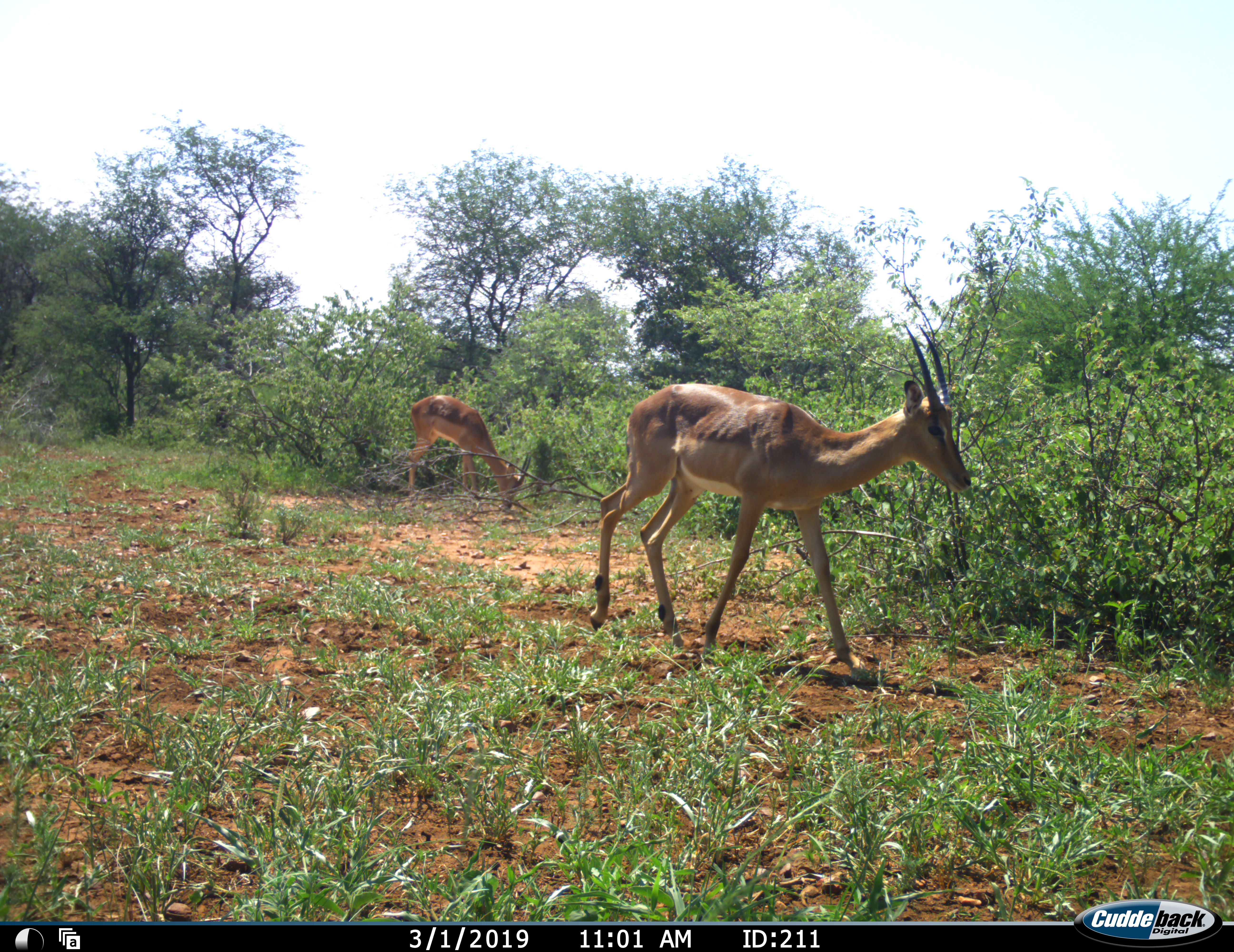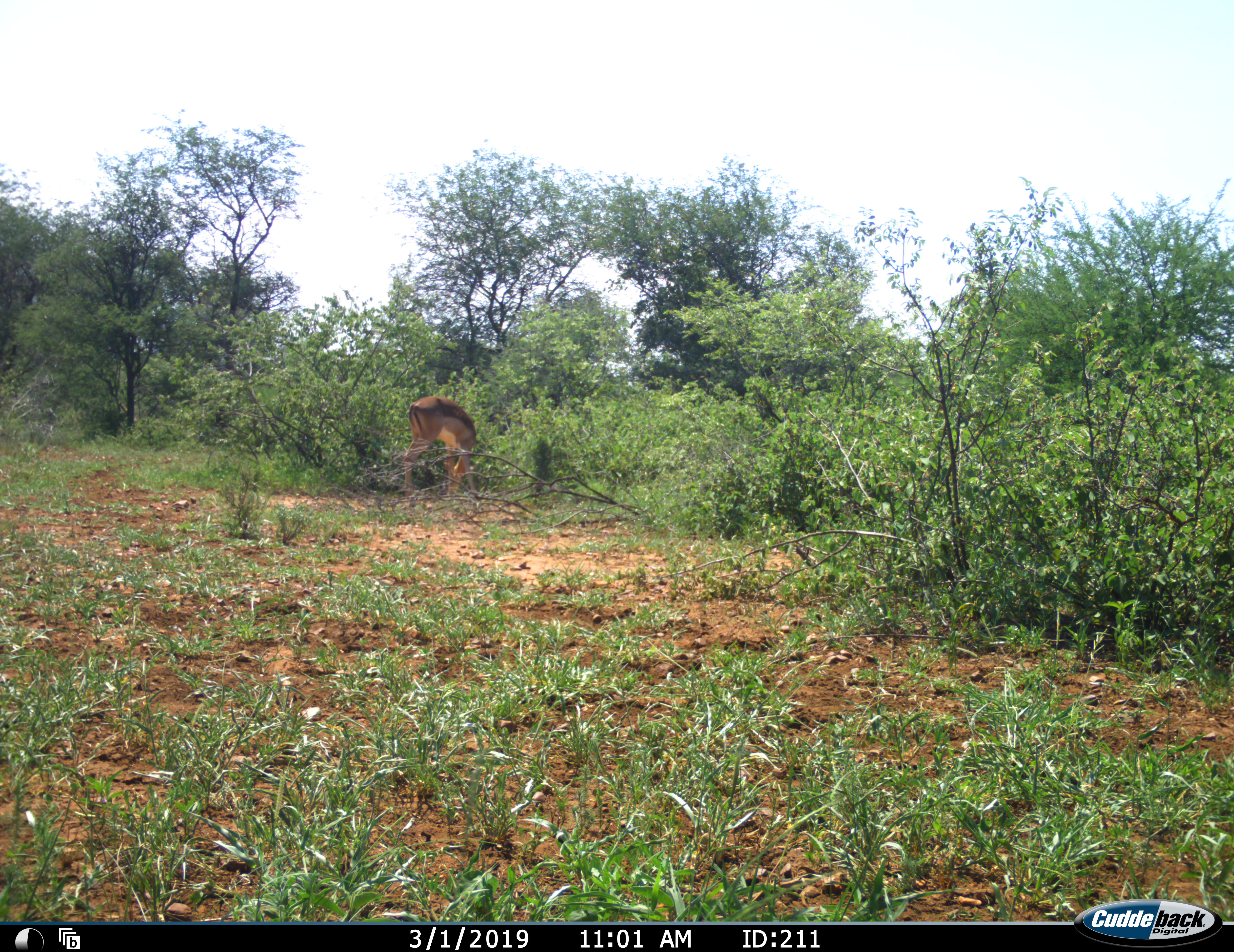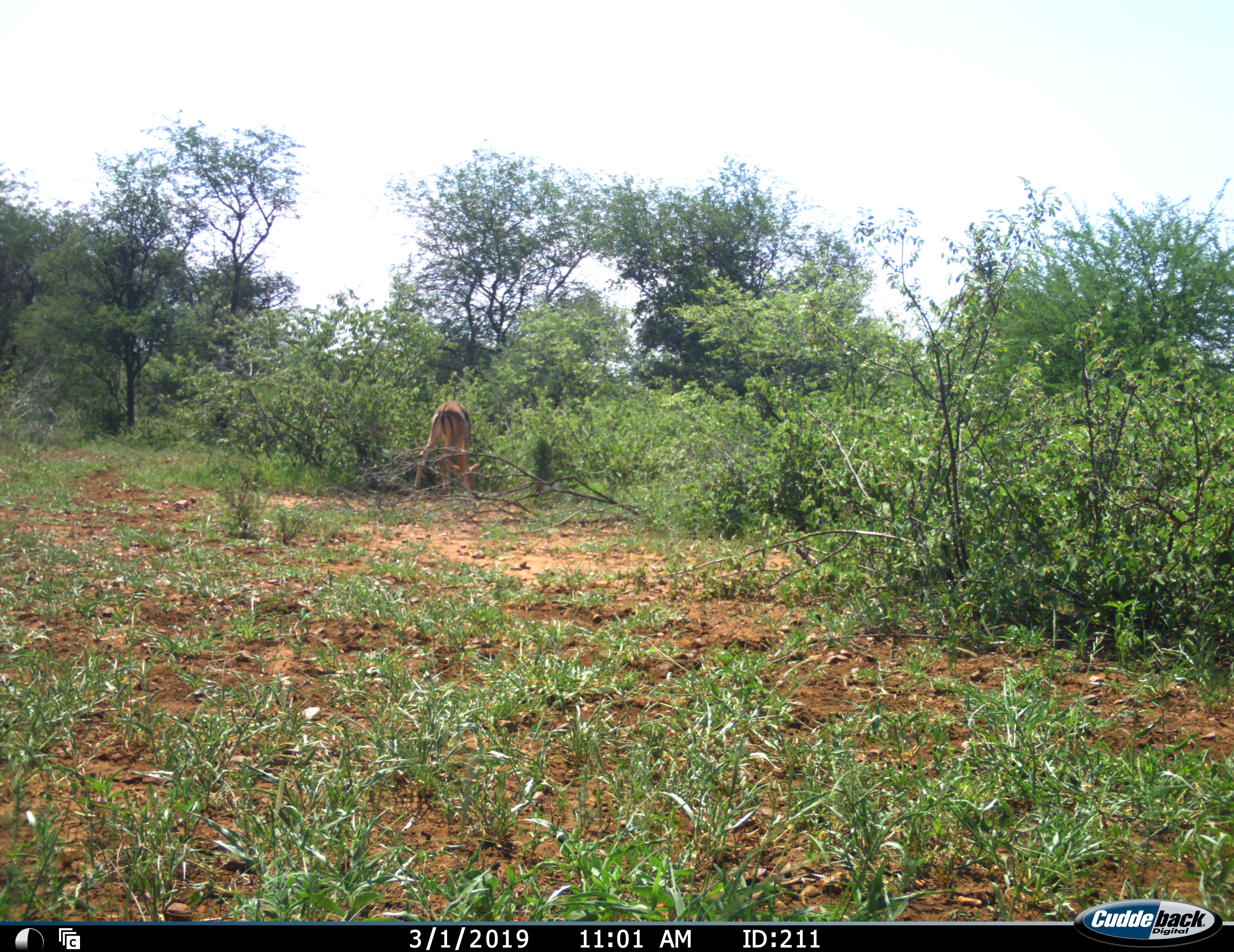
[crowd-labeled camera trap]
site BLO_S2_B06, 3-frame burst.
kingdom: Animalia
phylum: Chordata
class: Mammalia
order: Artiodactyla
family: Bovidae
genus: Aepyceros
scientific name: Aepyceros melampus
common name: impala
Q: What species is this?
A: Impala (Aepyceros melampus).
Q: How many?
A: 2.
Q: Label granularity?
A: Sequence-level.